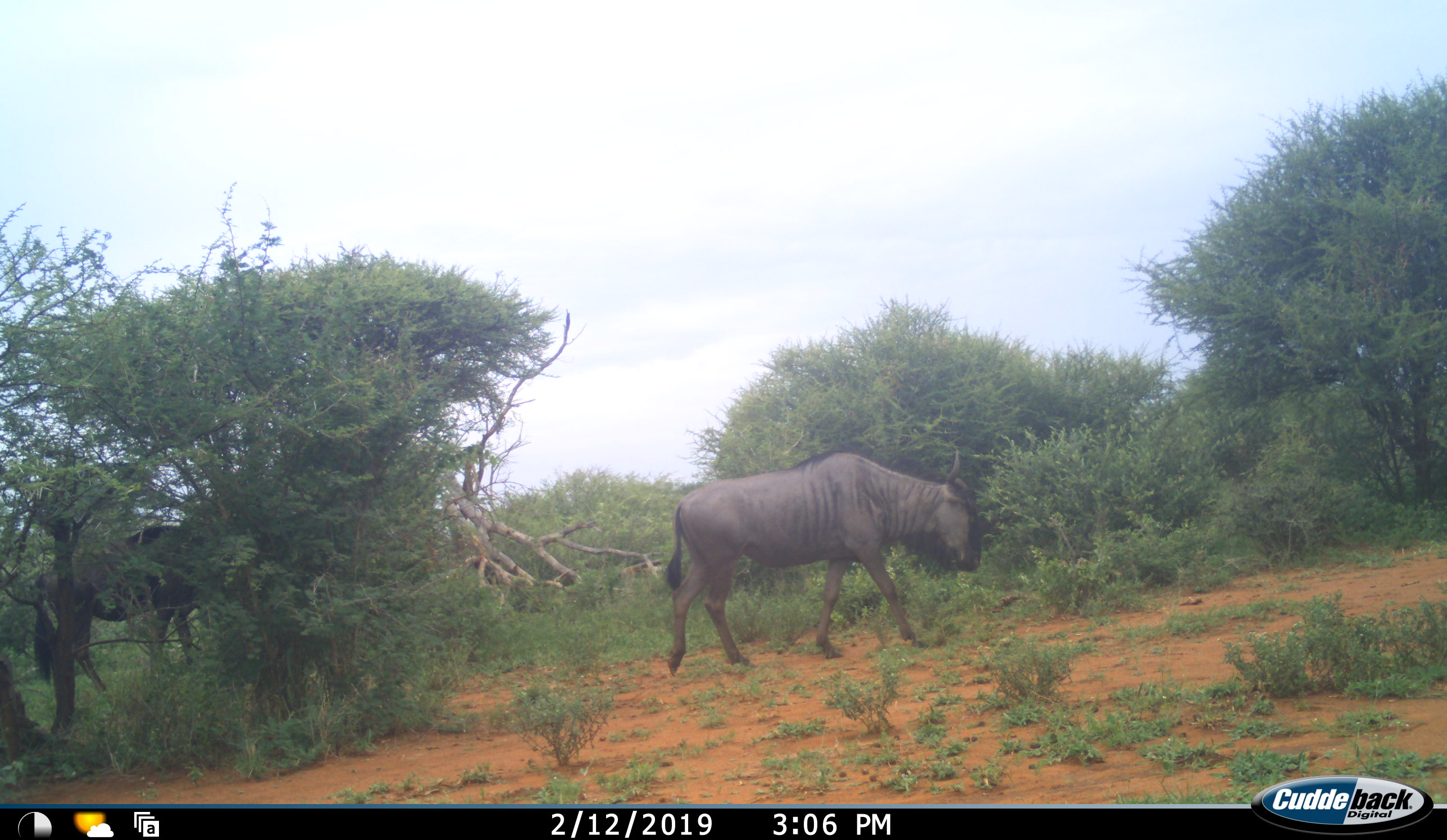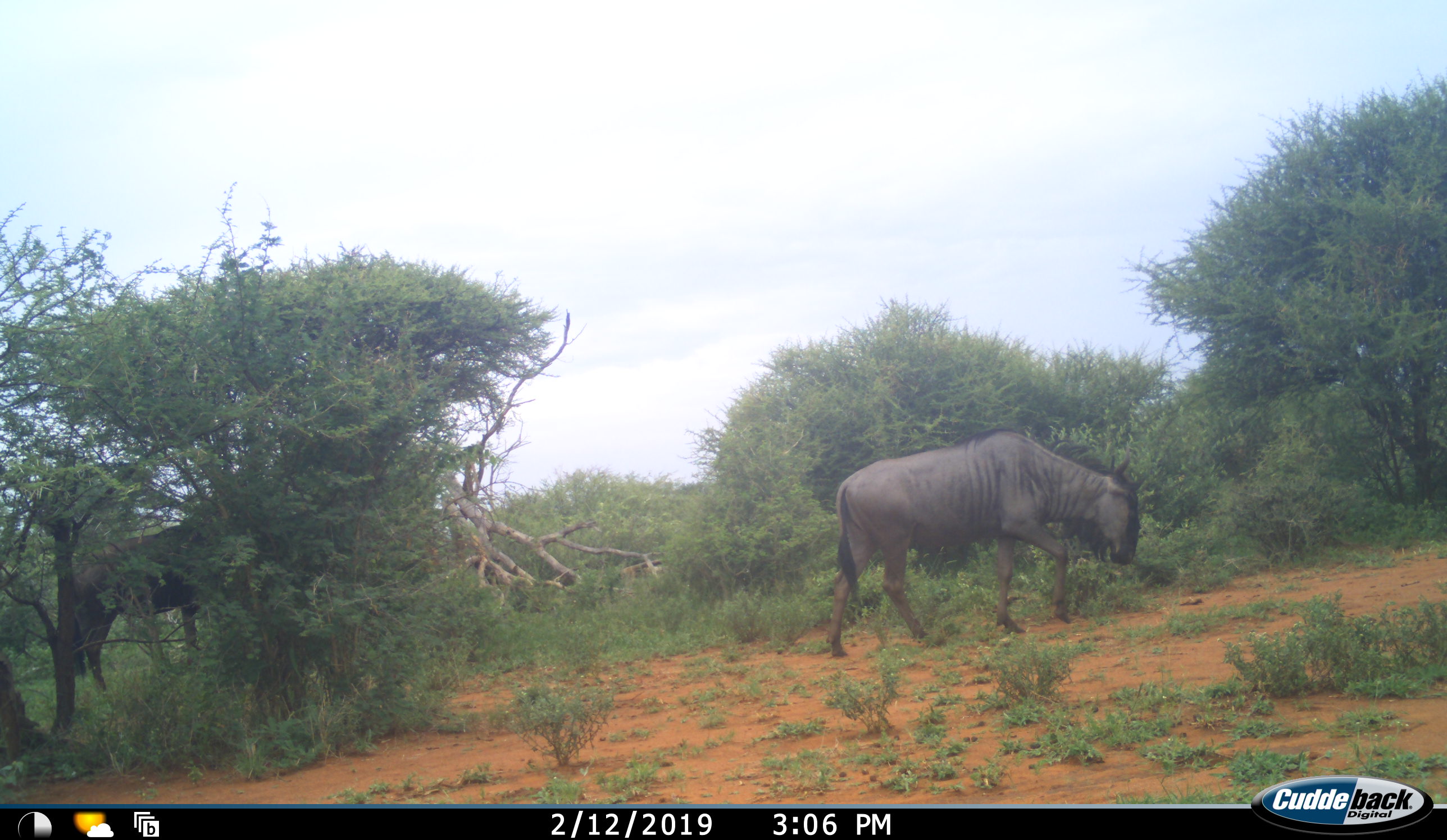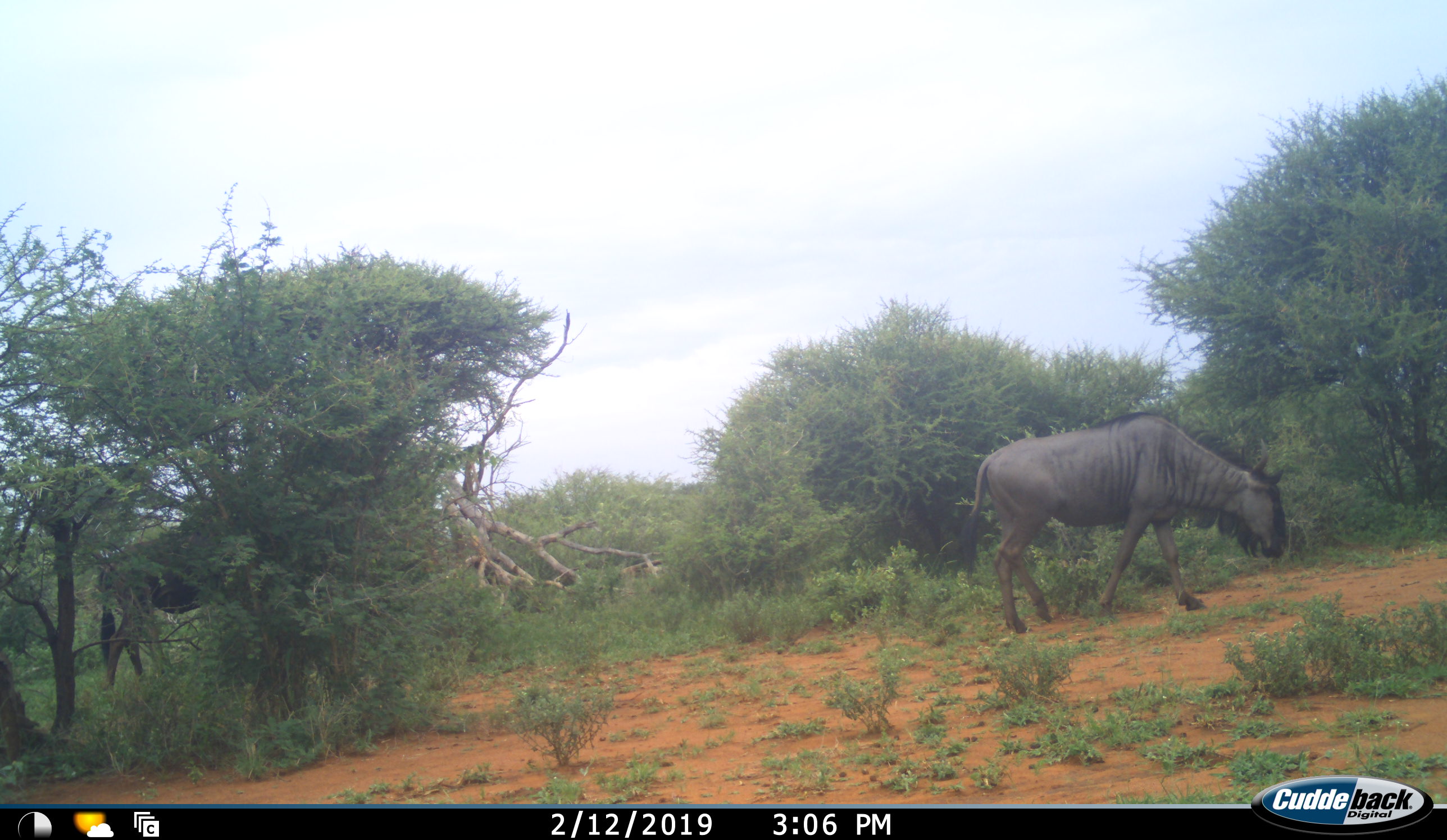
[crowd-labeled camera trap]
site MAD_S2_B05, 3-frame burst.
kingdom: Animalia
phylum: Chordata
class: Mammalia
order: Artiodactyla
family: Bovidae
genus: Connochaetes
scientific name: Connochaetes taurinus taurinus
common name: blue wildebeest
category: wildebeestblue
Wildebeestblue (blue wildebeest) (Connochaetes taurinus taurinus), count 2. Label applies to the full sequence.